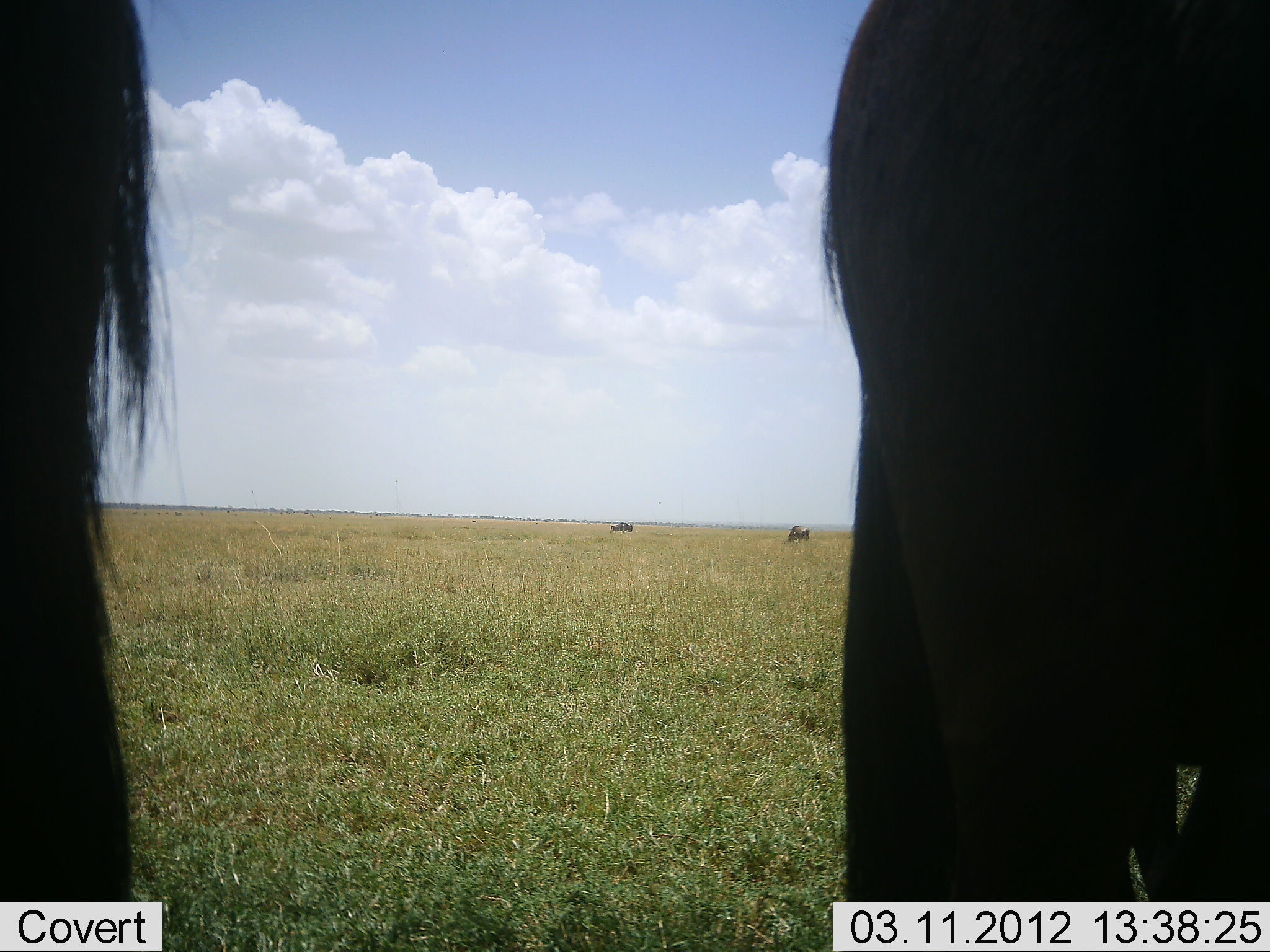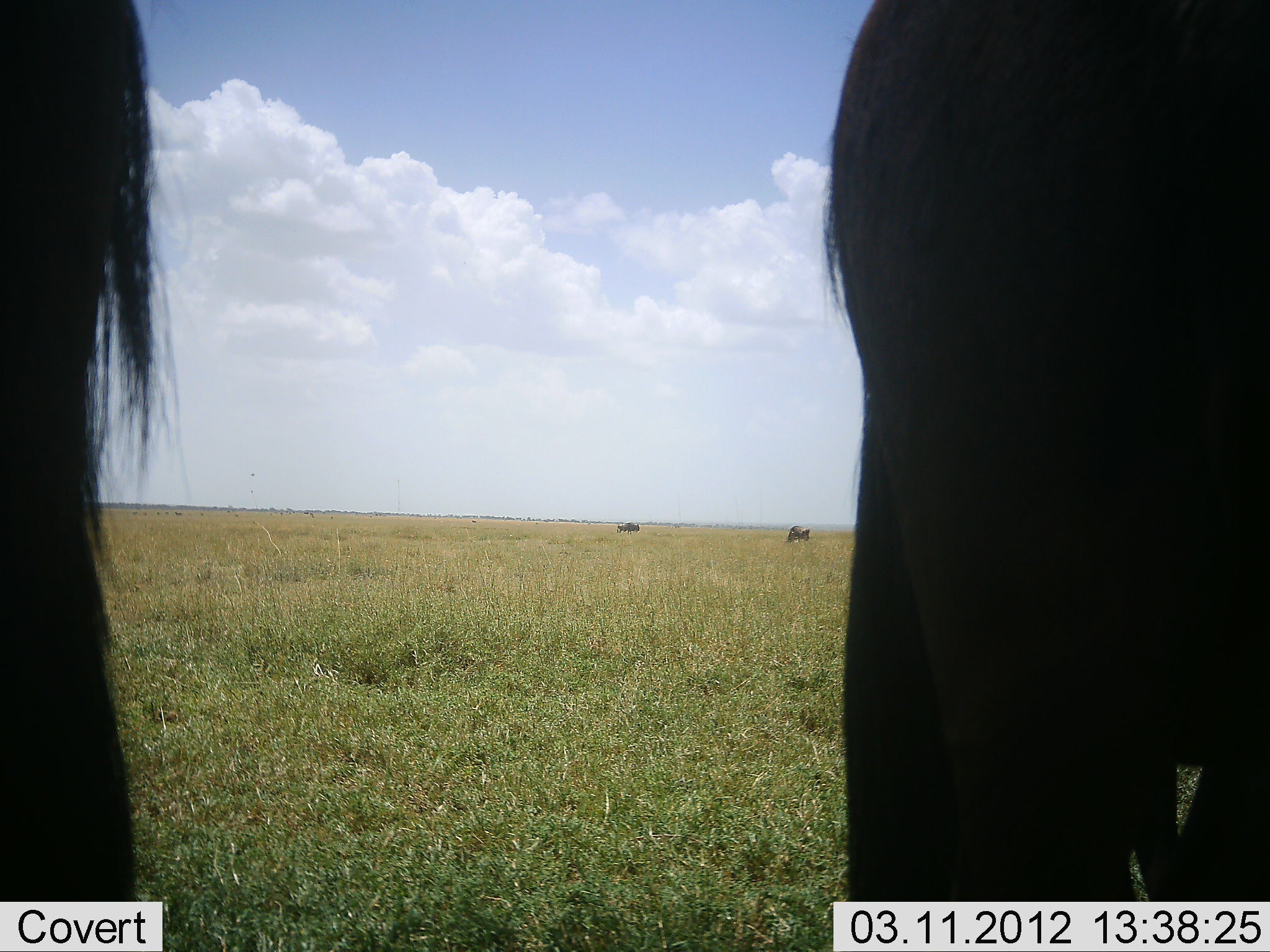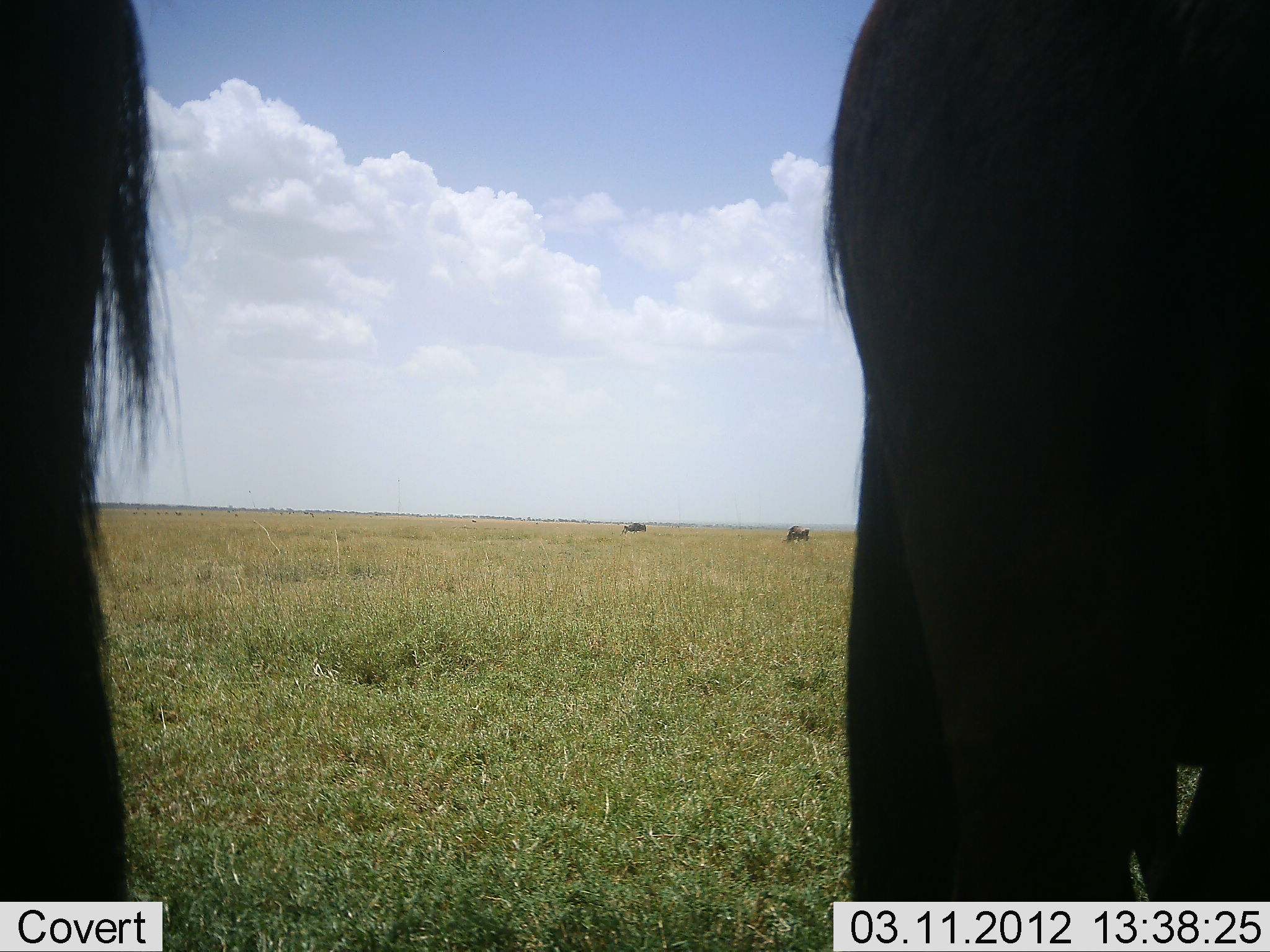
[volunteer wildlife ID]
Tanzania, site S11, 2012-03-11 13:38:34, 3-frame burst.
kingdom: Animalia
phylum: Chordata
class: Mammalia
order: Artiodactyla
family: Bovidae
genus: Connochaetes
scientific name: Connochaetes taurinus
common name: blue wildebeest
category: wildebeest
Wildebeest (blue wildebeest) (Connochaetes taurinus), count 4. Behavior (volunteer vote fractions): standing 86%, resting 0%, moving 38%, interacting 5%. Young present (vote fraction): 0%. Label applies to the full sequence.